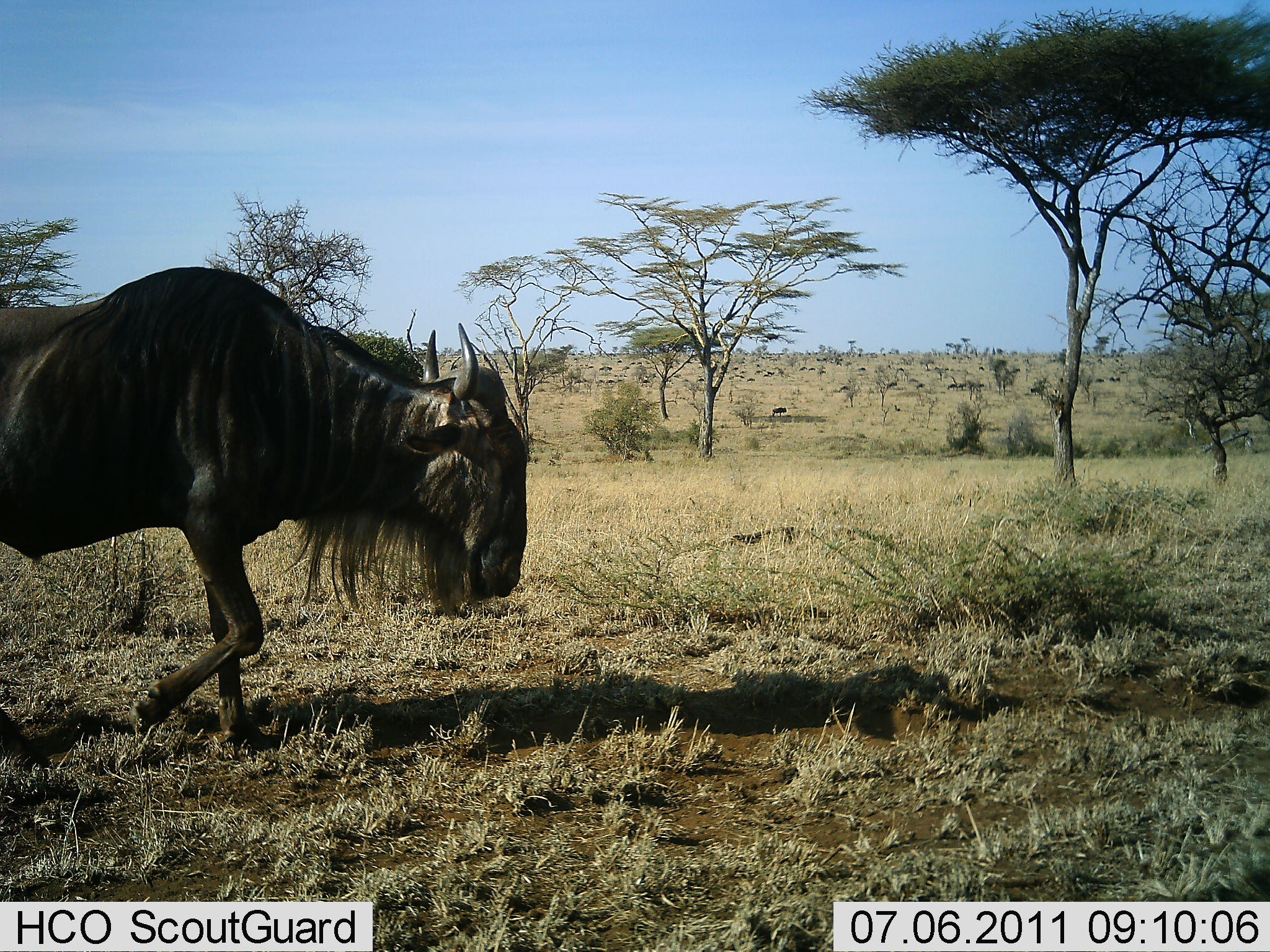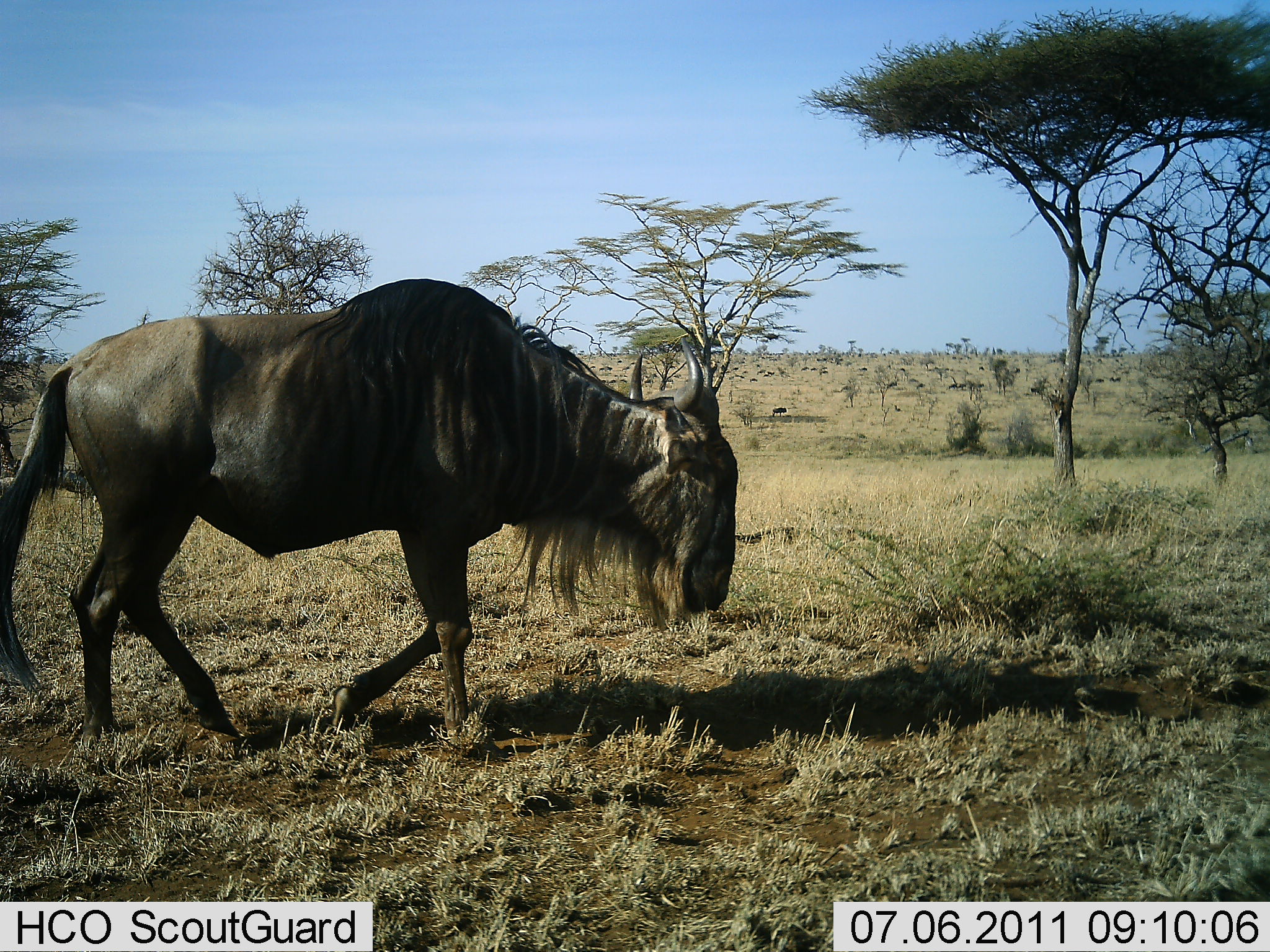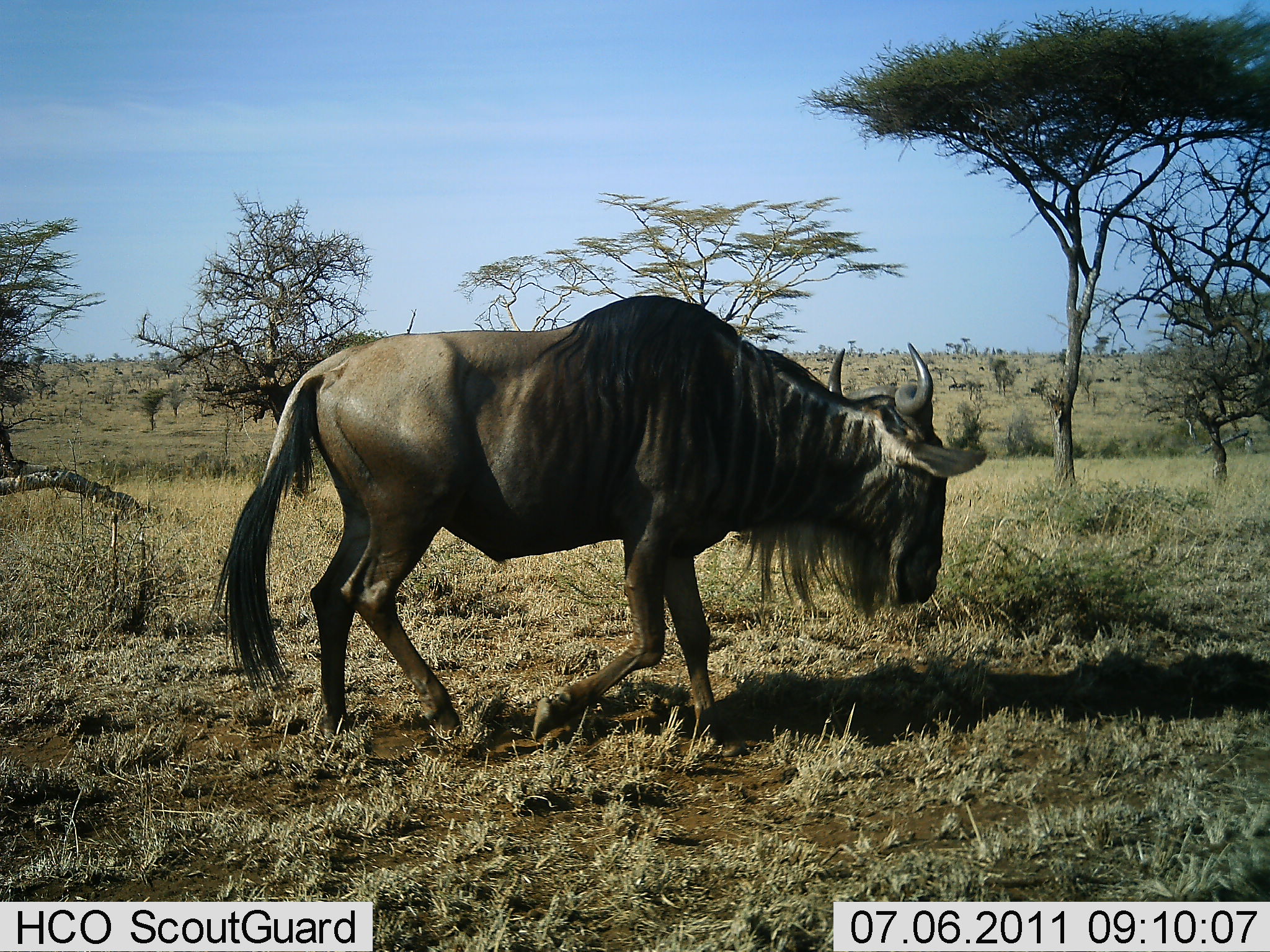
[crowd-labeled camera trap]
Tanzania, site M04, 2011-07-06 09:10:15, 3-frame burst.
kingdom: Animalia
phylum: Chordata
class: Mammalia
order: Artiodactyla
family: Bovidae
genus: Connochaetes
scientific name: Connochaetes taurinus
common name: blue wildebeest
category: wildebeest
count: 1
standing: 9%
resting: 0%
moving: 91%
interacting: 0%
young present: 0%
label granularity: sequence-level